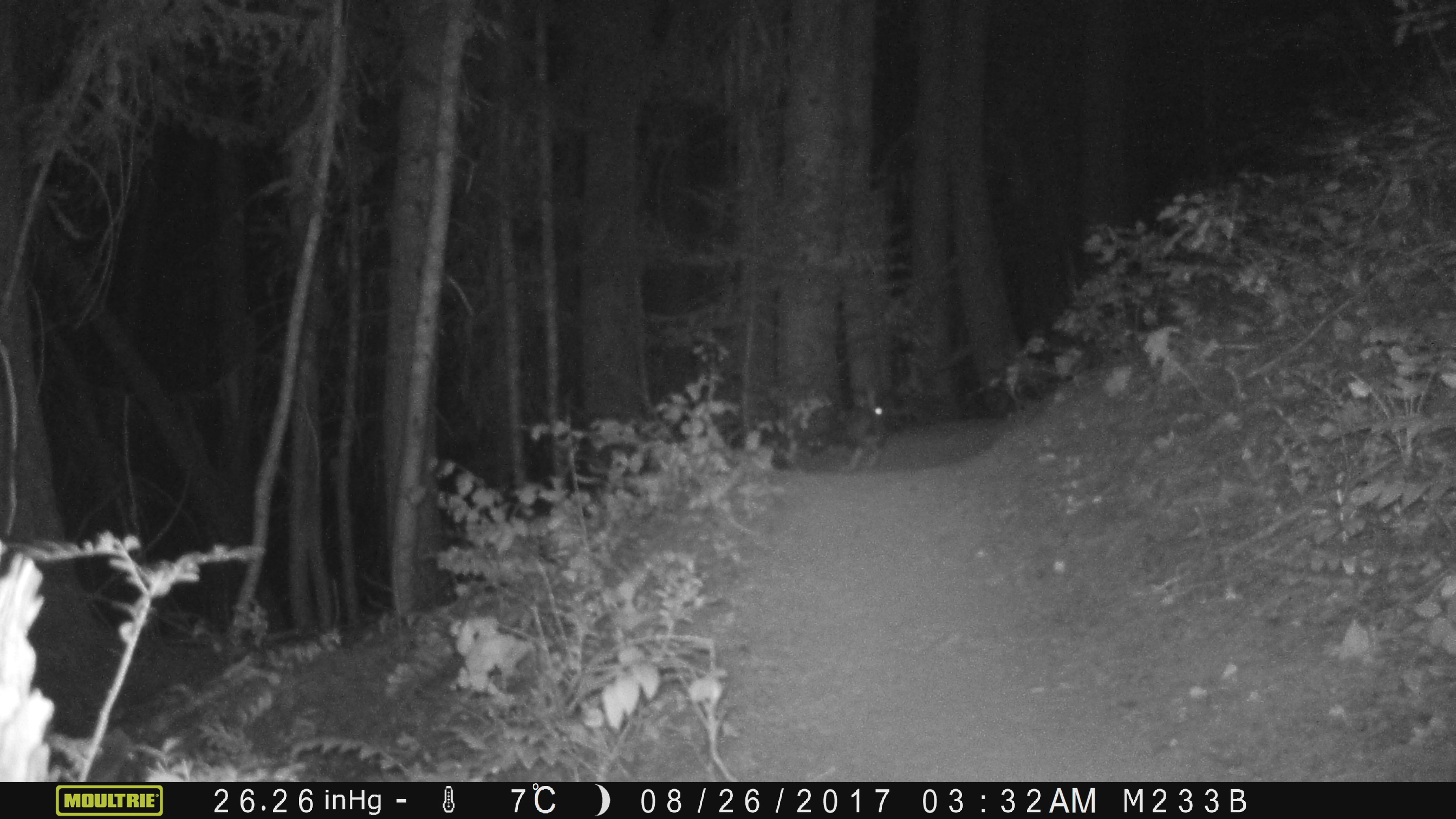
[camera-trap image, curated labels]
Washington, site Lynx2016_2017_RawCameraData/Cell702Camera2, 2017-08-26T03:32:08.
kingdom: Animalia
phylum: Chordata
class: Mammalia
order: Lagomorpha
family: Leporidae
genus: Lepus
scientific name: Lepus americanus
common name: snowshoe hare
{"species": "Lepus americanus (snowshoe hare)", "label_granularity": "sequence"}